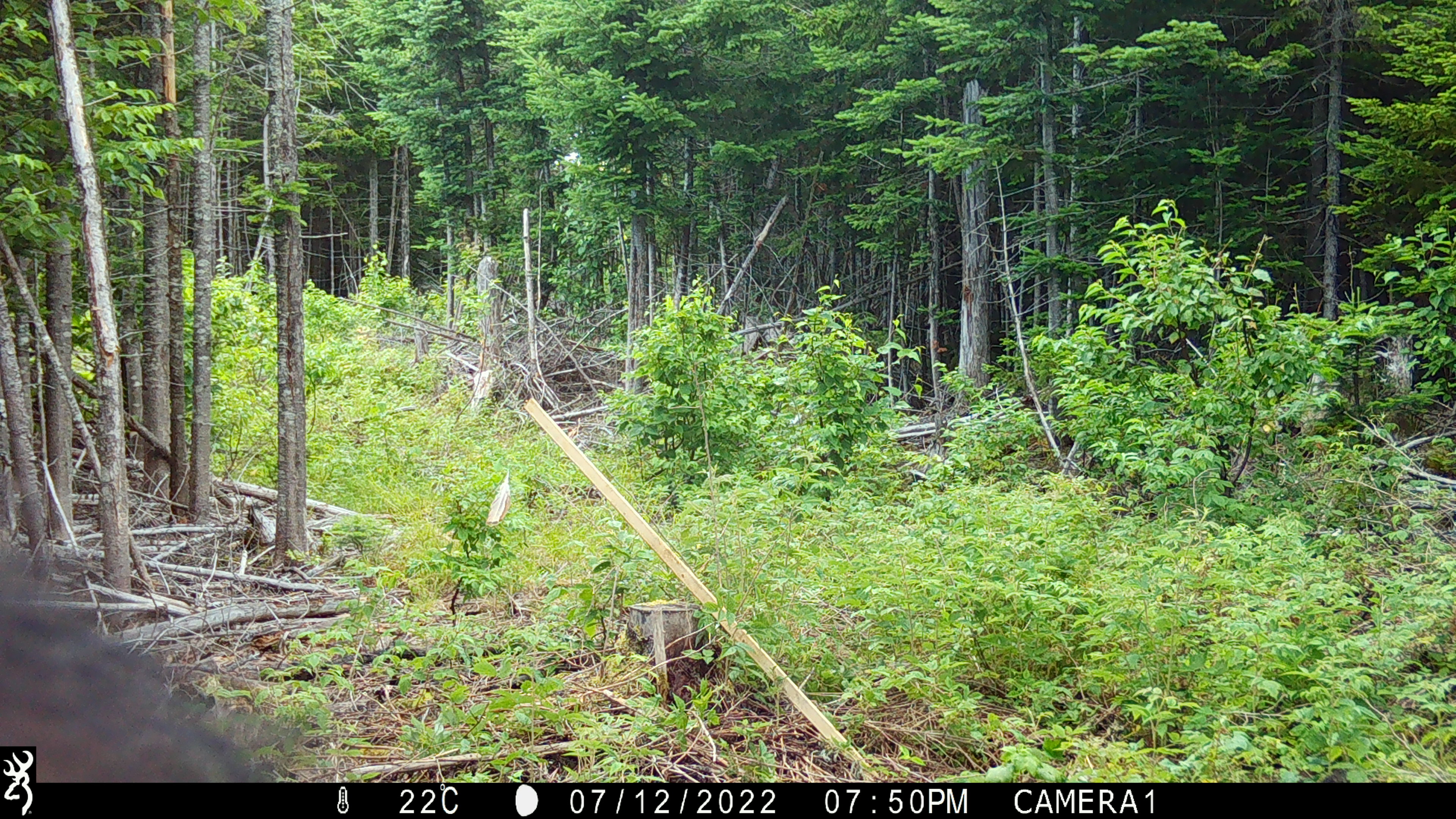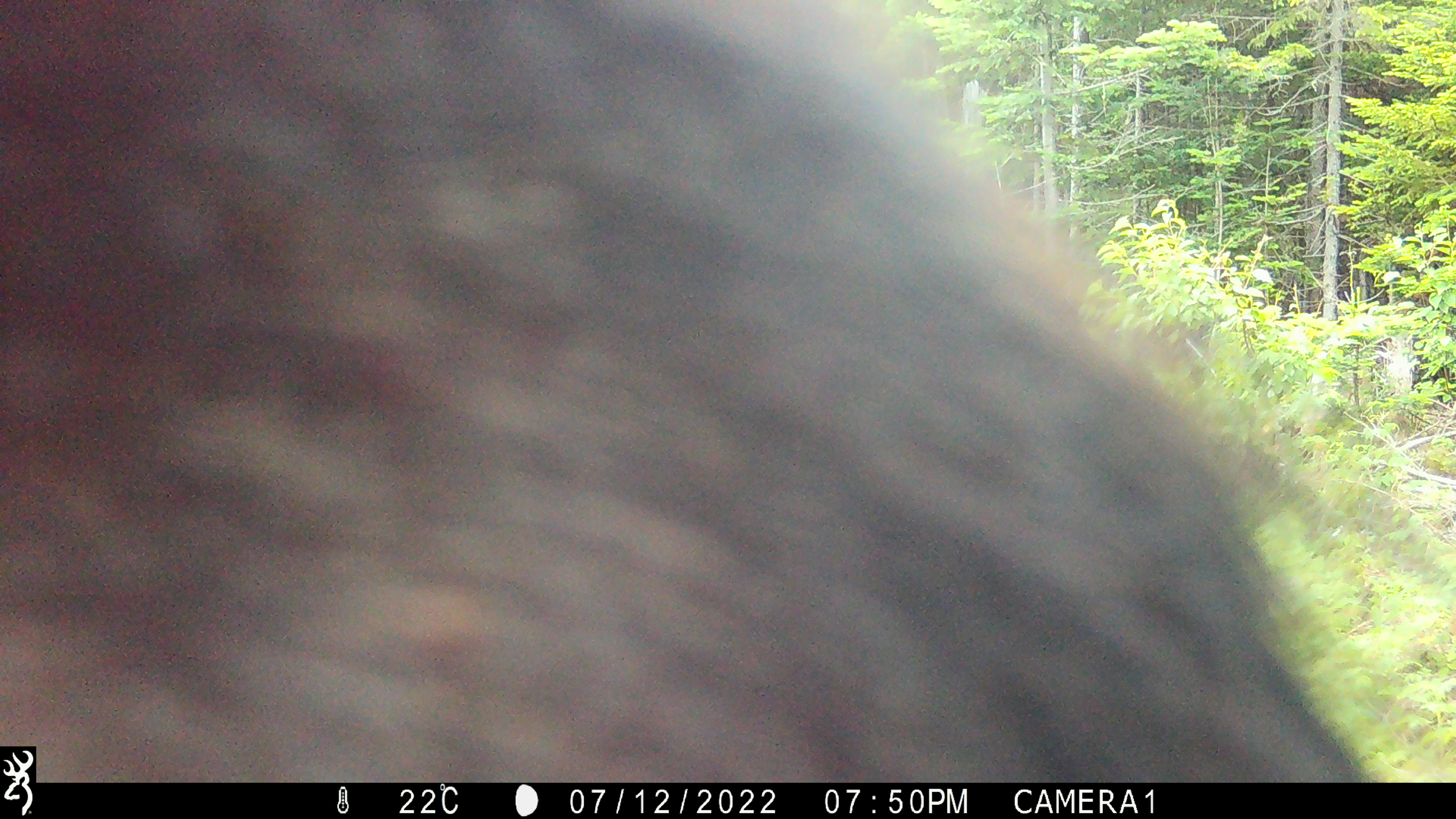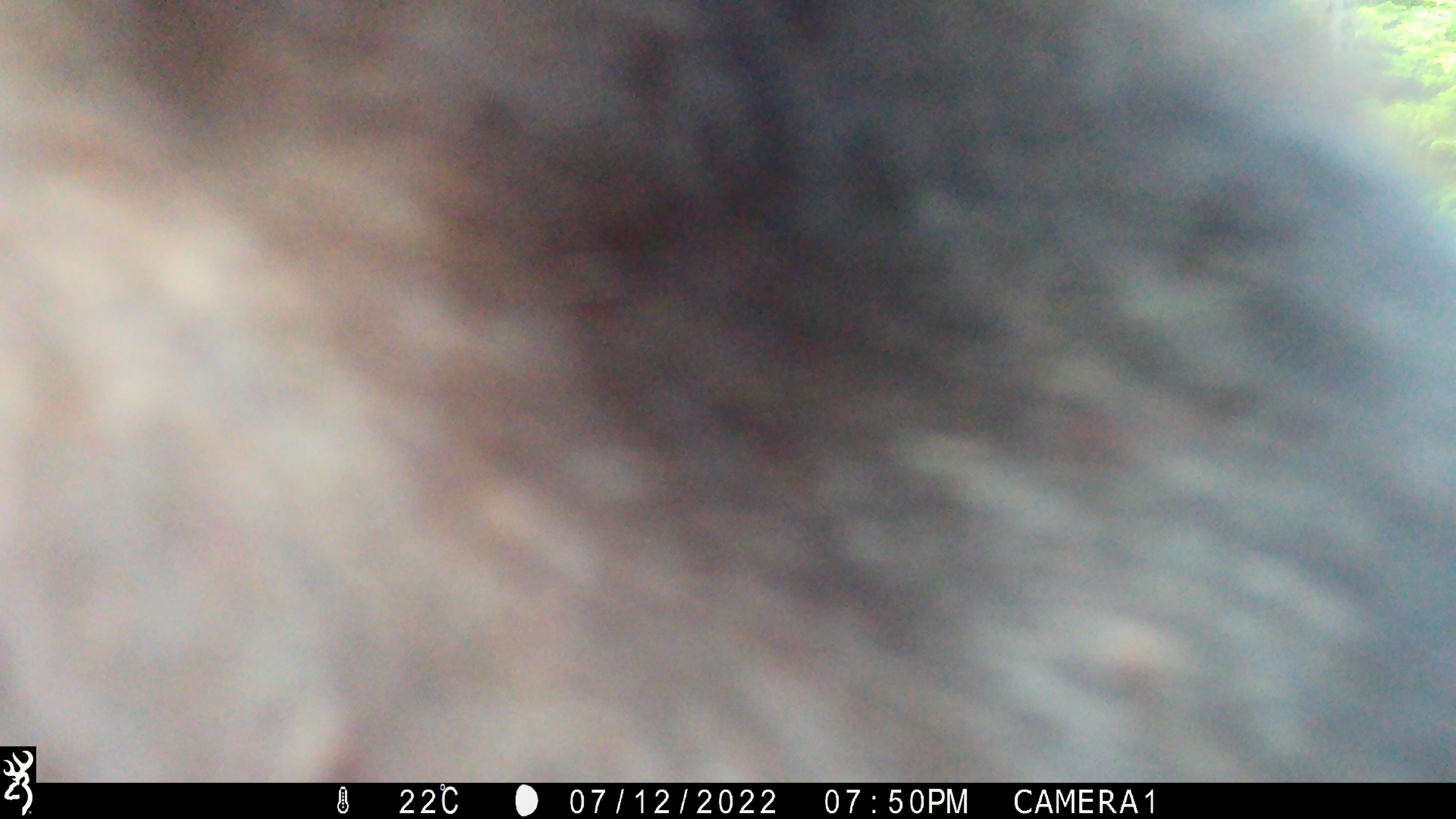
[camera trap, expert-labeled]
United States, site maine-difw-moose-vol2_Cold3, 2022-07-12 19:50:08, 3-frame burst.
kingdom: Animalia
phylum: Chordata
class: Mammalia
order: Carnivora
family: Ursidae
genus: Ursus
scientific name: Ursus americanus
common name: black bear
Black bear (Ursus americanus).